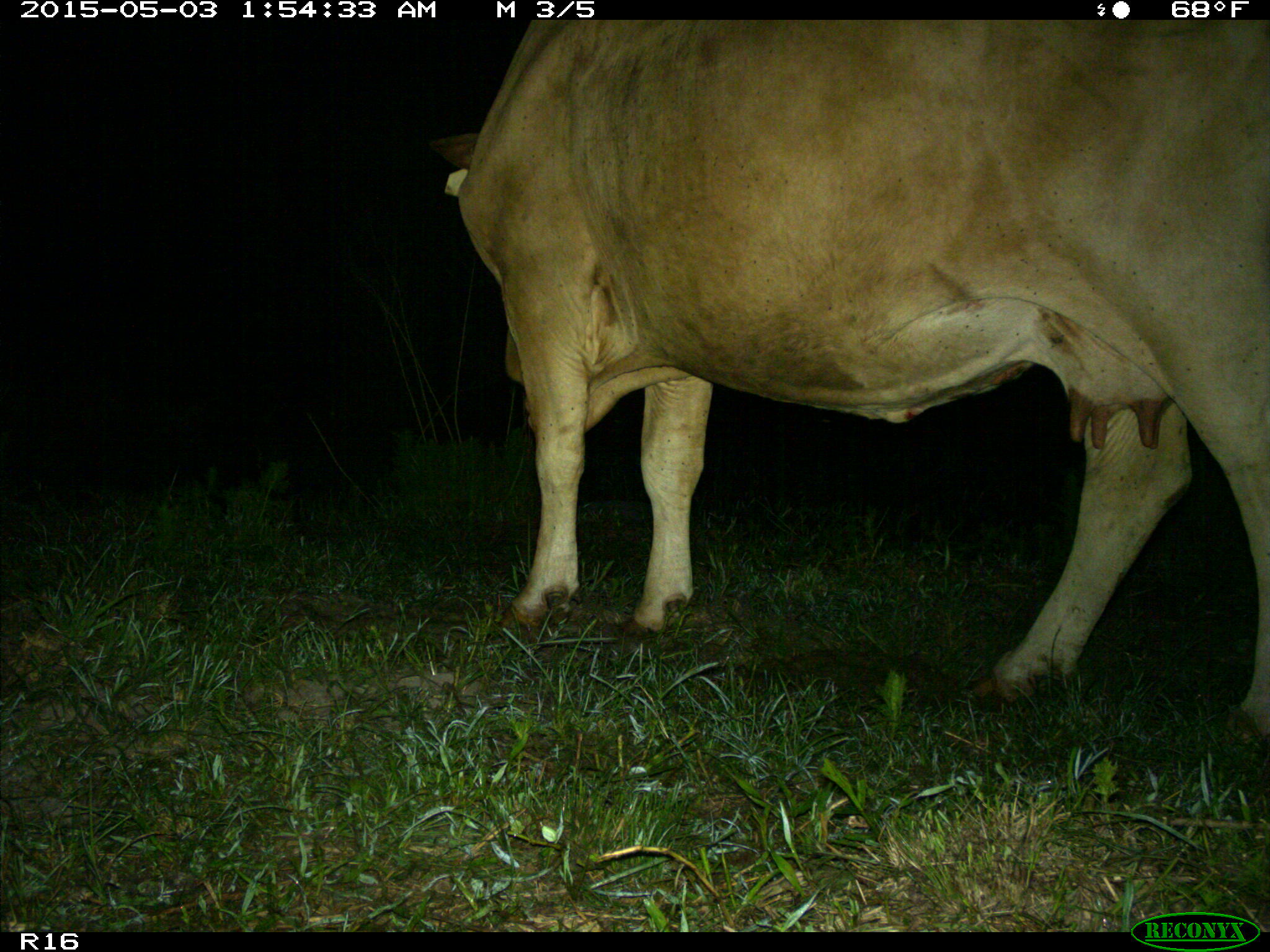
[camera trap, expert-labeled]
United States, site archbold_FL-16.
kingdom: Animalia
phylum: Chordata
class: Mammalia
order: Artiodactyla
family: Bovidae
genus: Bos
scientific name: Bos taurus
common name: domestic cow